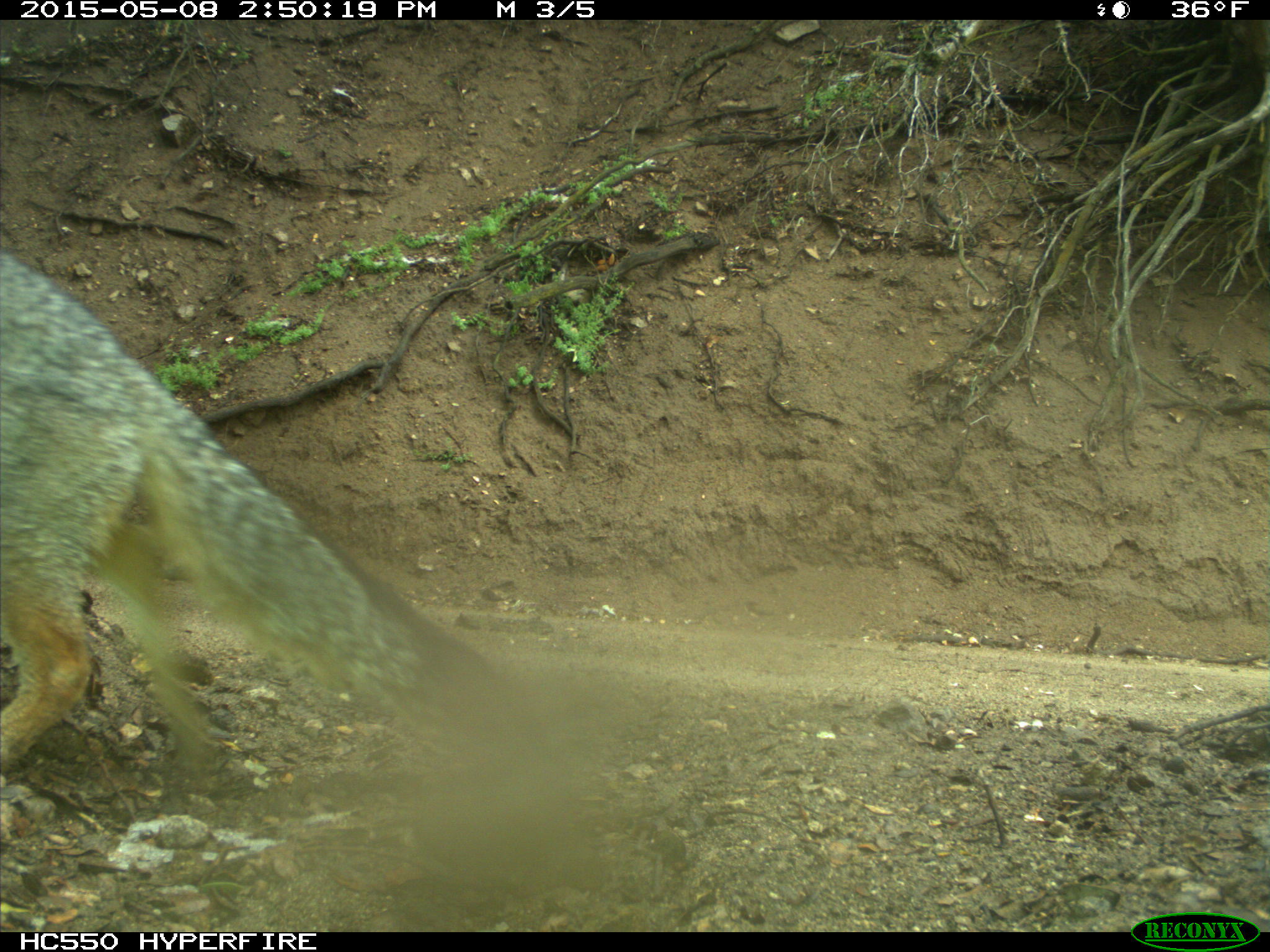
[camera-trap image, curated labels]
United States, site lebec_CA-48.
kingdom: Animalia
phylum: Chordata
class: Mammalia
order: Carnivora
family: Canidae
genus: Urocyon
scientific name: Urocyon cinereoargenteus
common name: gray fox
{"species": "Urocyon cinereoargenteus (gray fox)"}